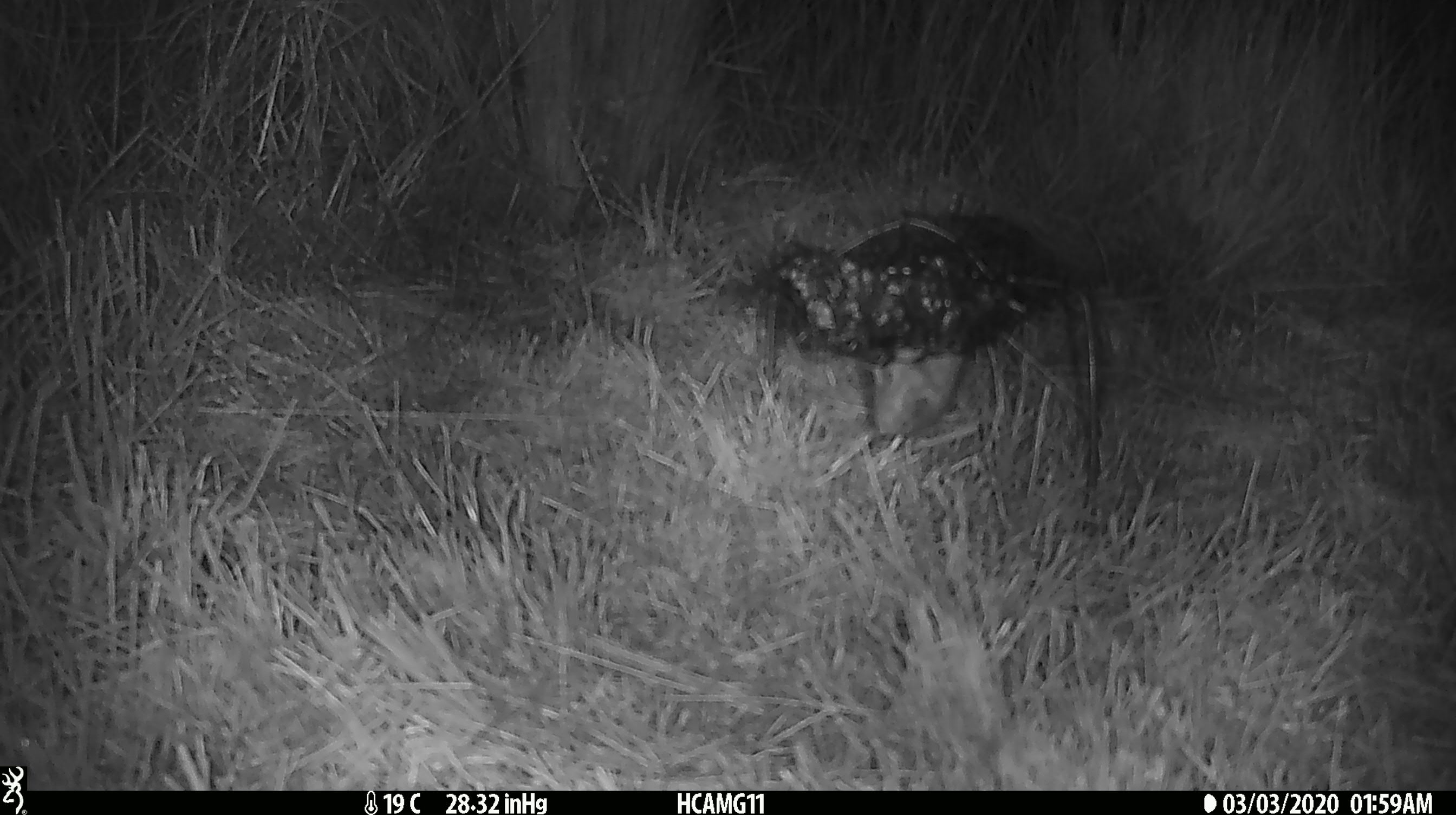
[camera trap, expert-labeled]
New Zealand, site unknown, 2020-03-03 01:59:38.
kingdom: Animalia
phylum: Chordata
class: Mammalia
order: Rodentia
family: Muridae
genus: Mus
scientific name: Mus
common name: mouse